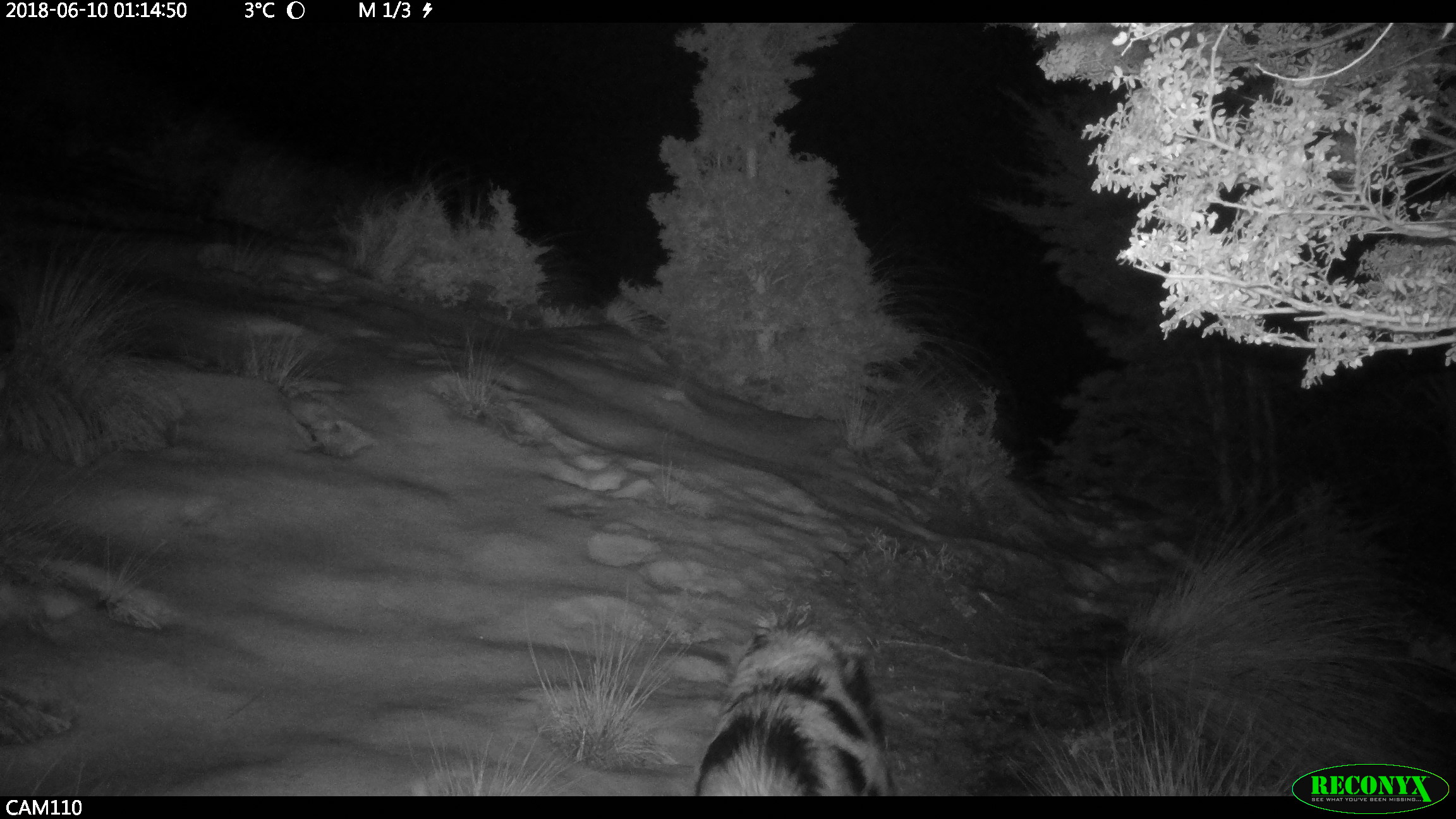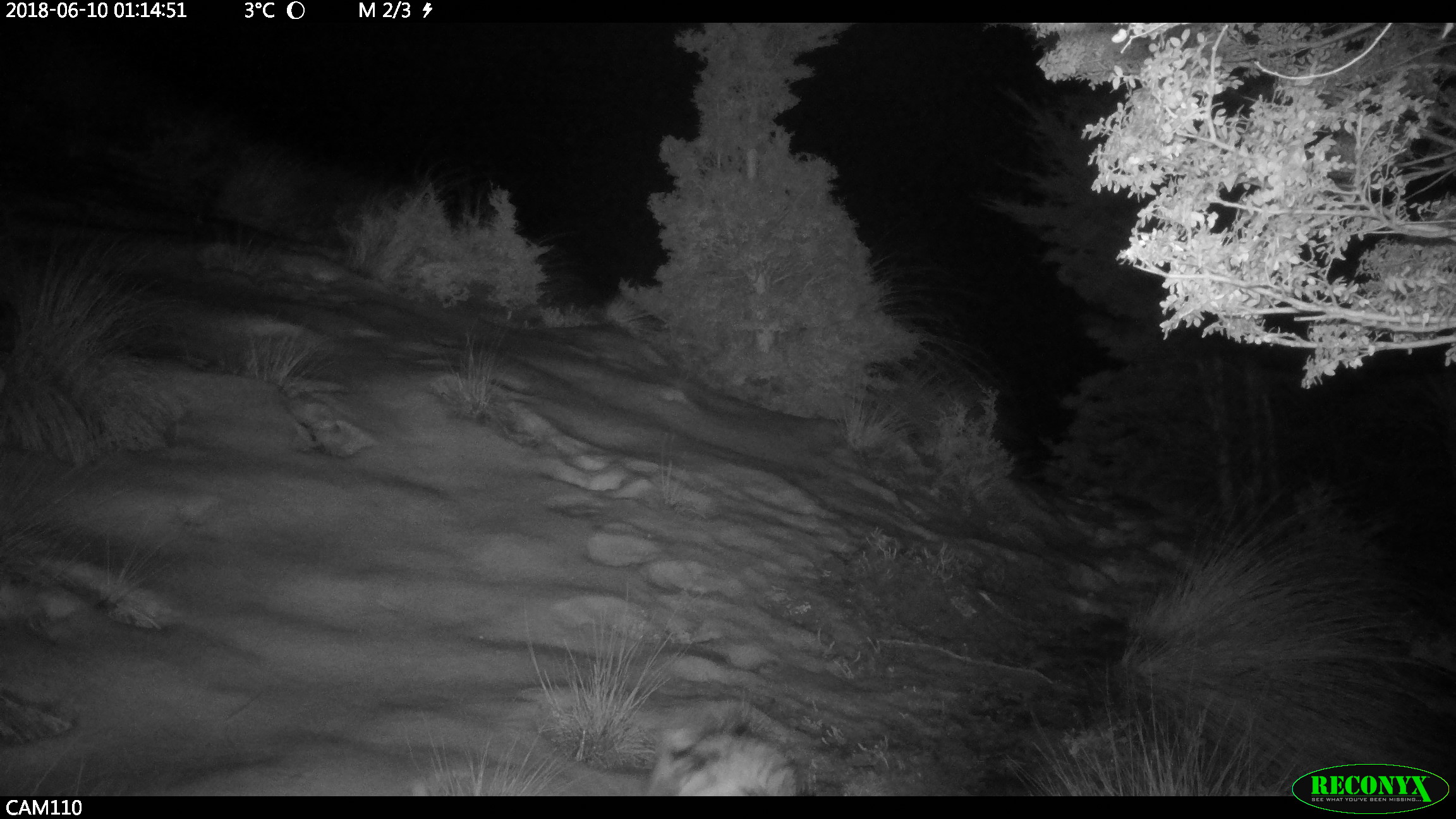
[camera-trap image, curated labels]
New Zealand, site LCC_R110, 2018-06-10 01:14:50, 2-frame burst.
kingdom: Animalia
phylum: Chordata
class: Mammalia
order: Artiodactyla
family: Suidae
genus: Sus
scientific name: Sus scrofa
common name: pig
Pig (Sus scrofa).